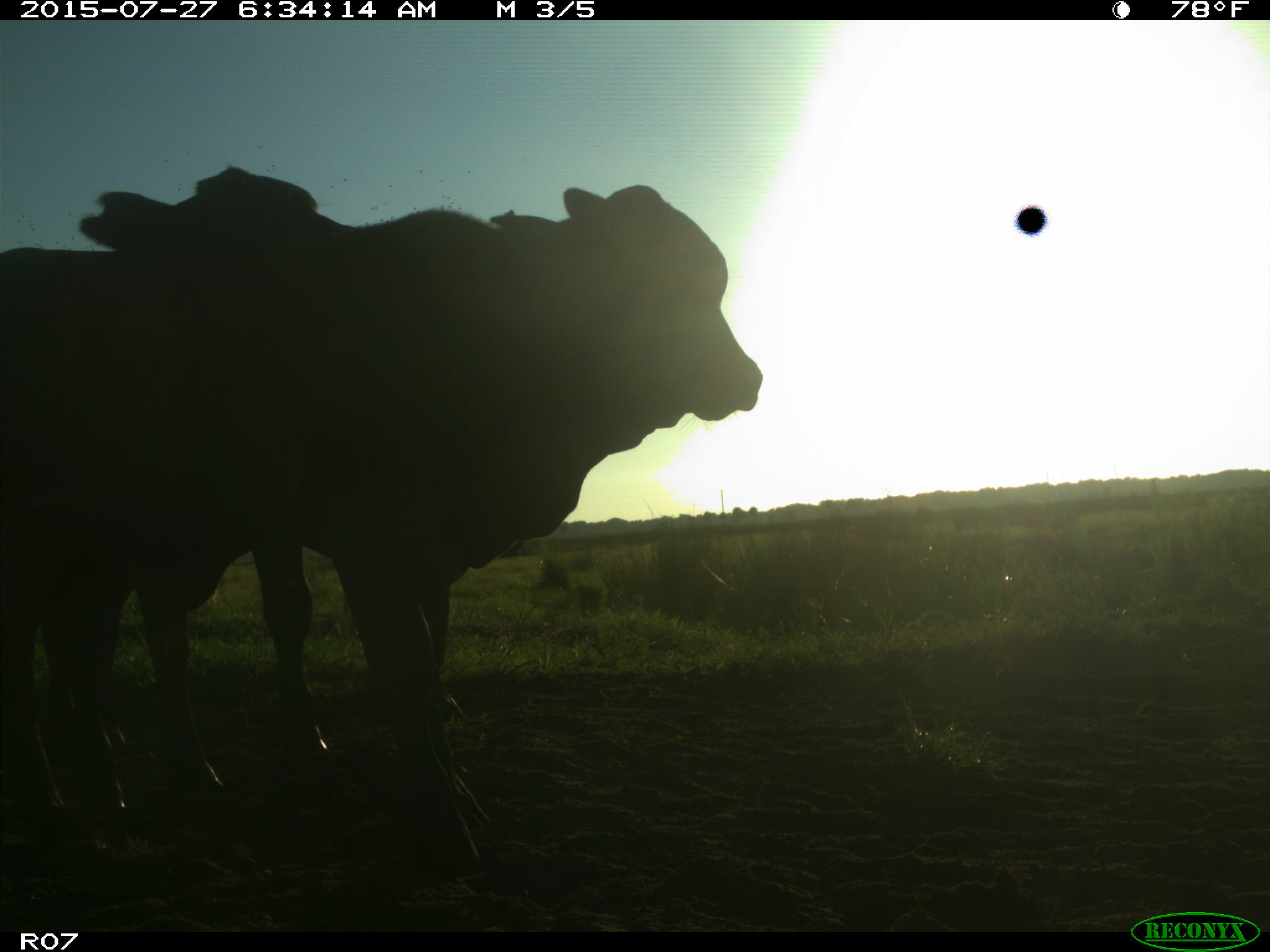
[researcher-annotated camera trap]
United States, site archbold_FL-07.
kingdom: Animalia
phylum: Chordata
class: Mammalia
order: Artiodactyla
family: Bovidae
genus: Bos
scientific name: Bos taurus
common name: domestic cow